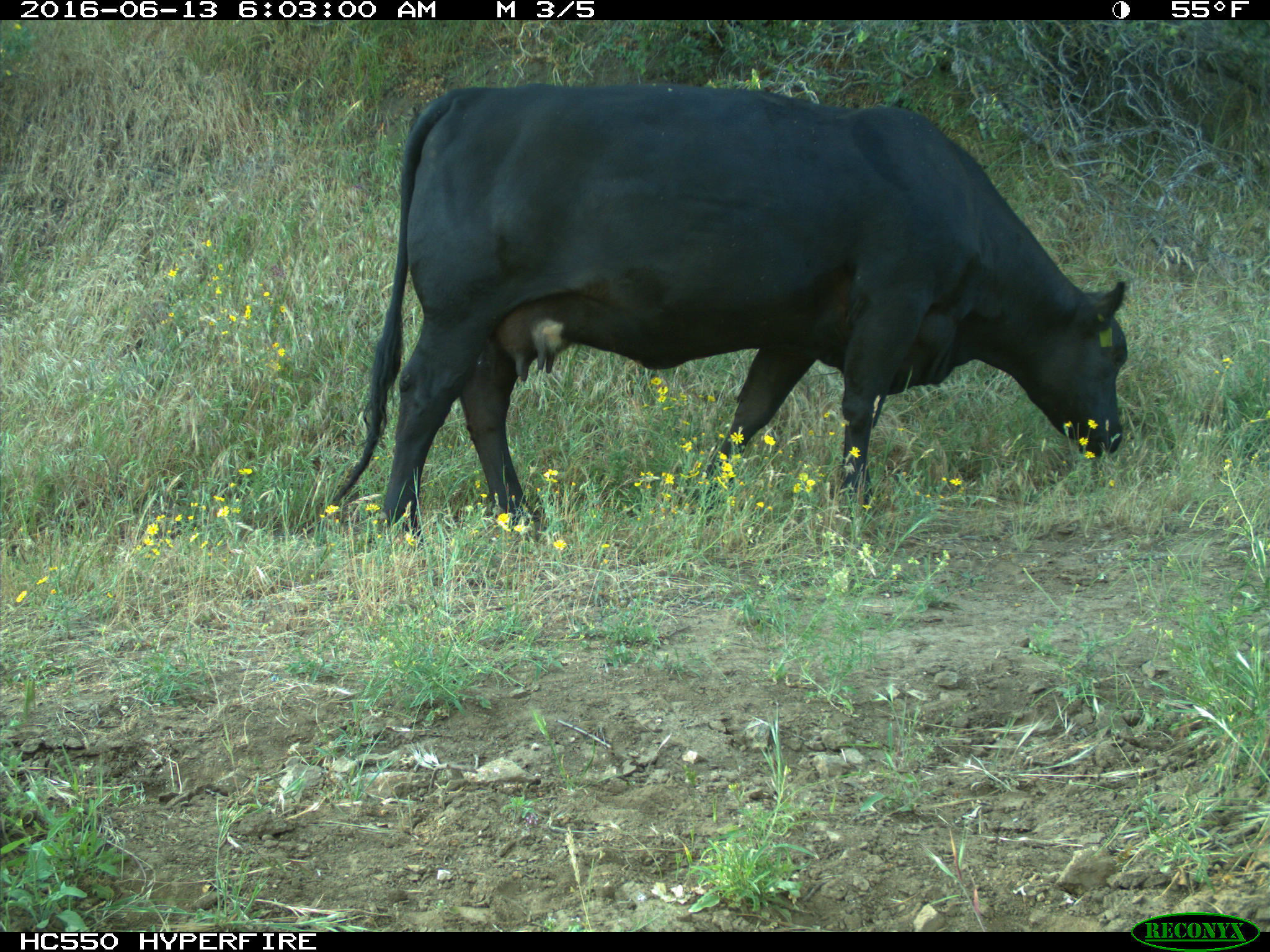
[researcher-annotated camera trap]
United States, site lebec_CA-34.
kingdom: Animalia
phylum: Chordata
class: Mammalia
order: Artiodactyla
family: Bovidae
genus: Bos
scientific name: Bos taurus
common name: domestic cow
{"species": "Bos taurus (domestic cow)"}